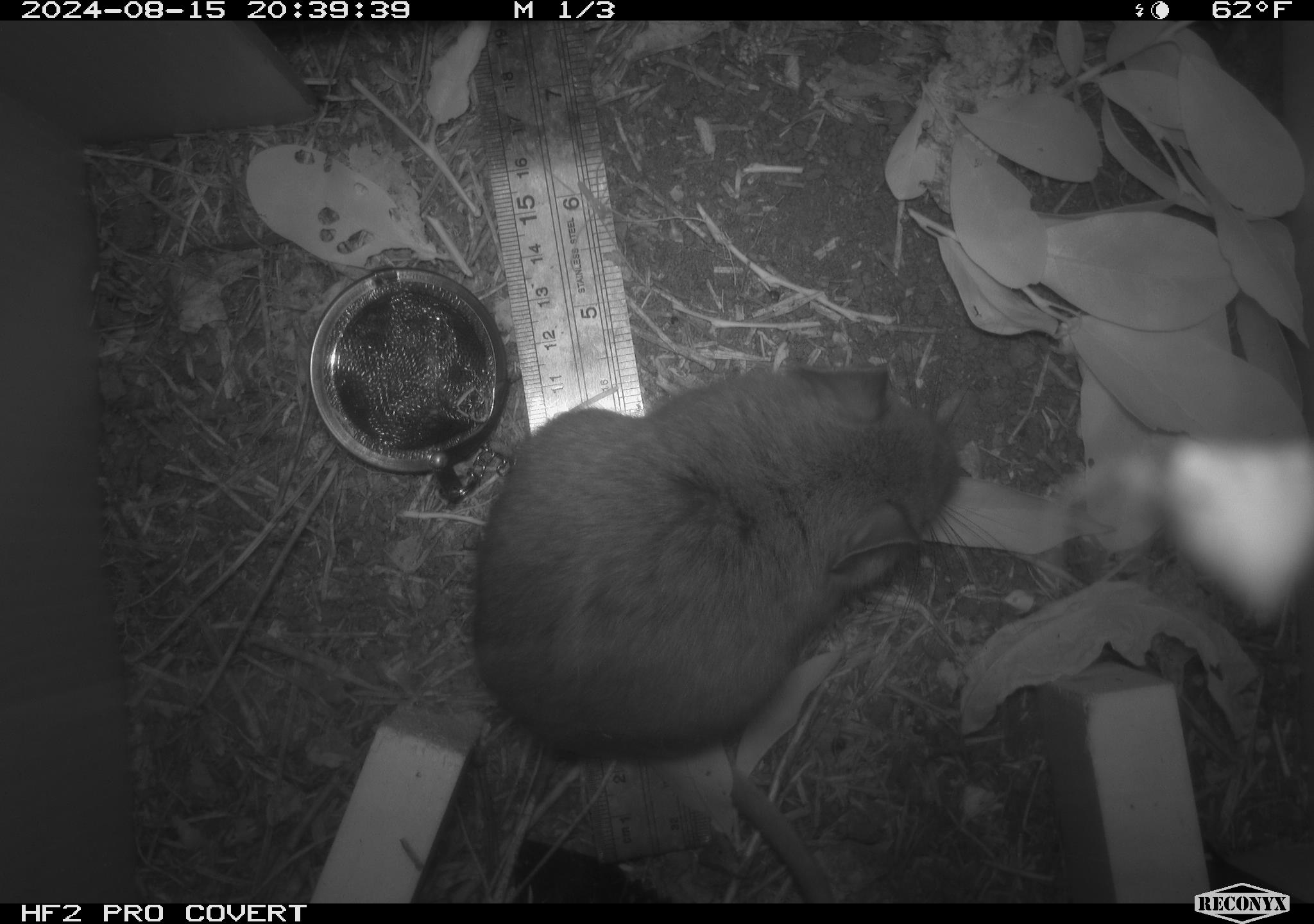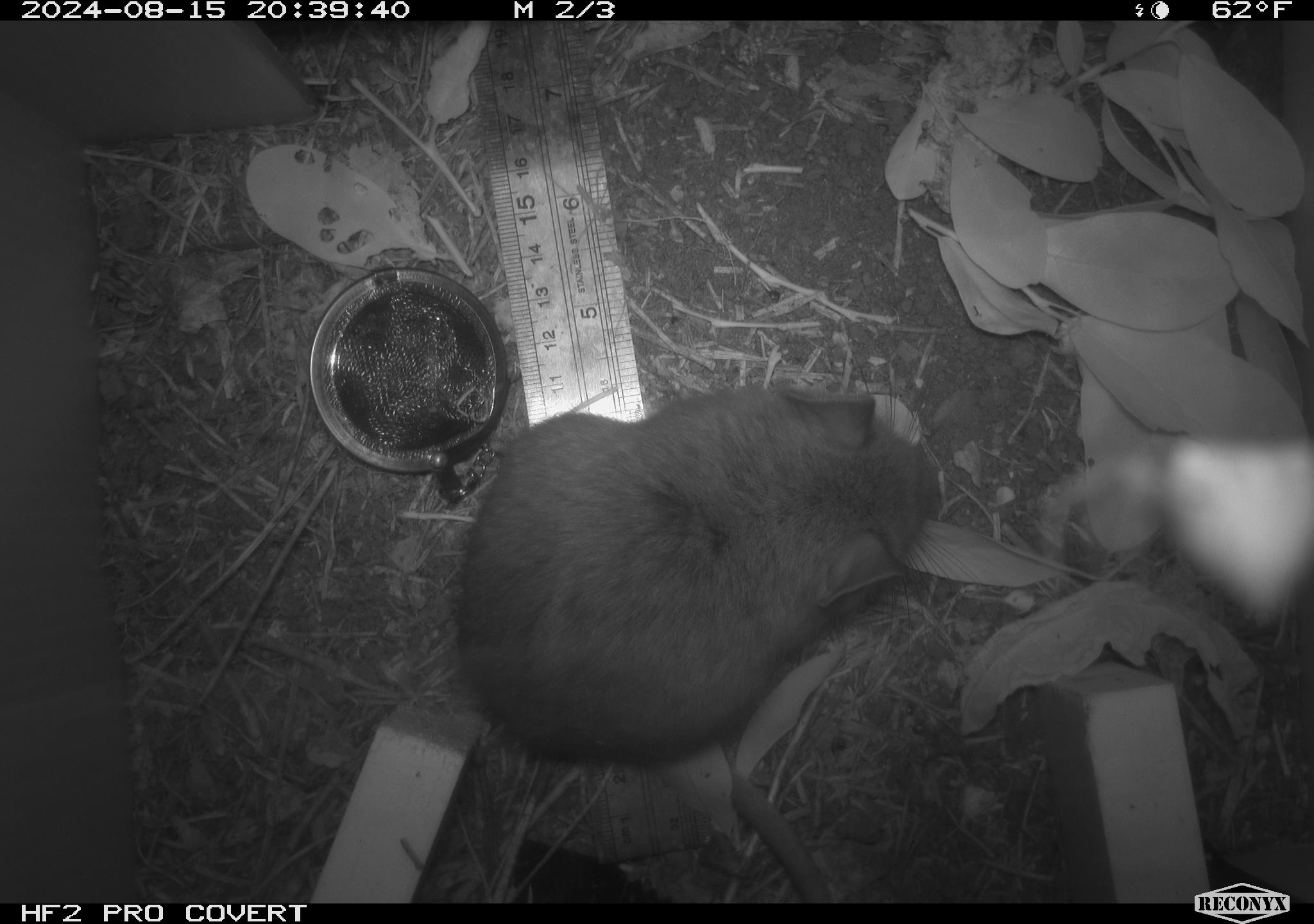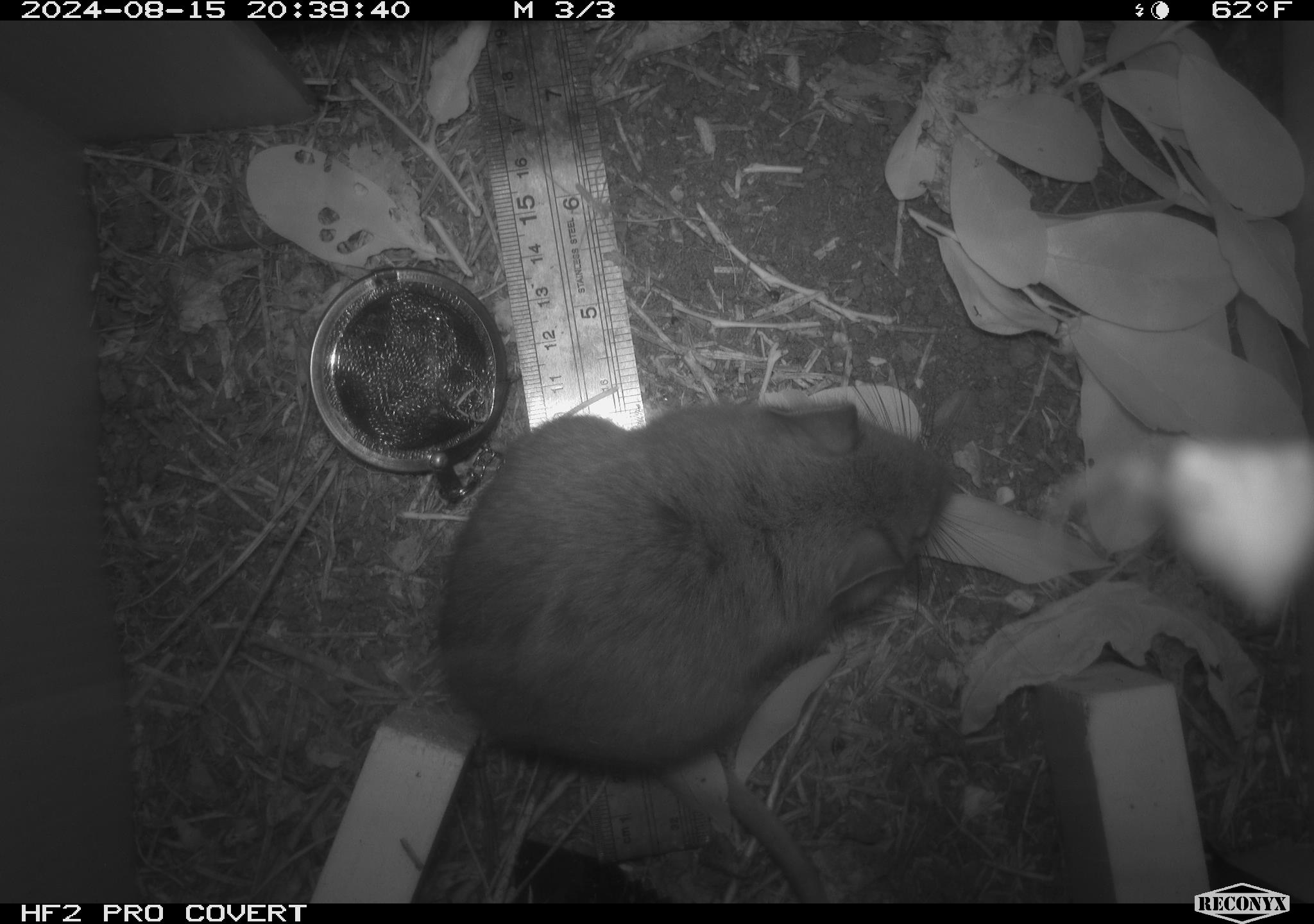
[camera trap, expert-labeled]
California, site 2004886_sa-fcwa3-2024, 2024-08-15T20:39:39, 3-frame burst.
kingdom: Animalia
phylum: Chordata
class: Mammalia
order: Rodentia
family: Cricetidae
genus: Neotoma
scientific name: Neotoma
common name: pack rat or woodrat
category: neotoma species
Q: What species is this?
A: Neotoma species (pack rat or woodrat) (Neotoma).